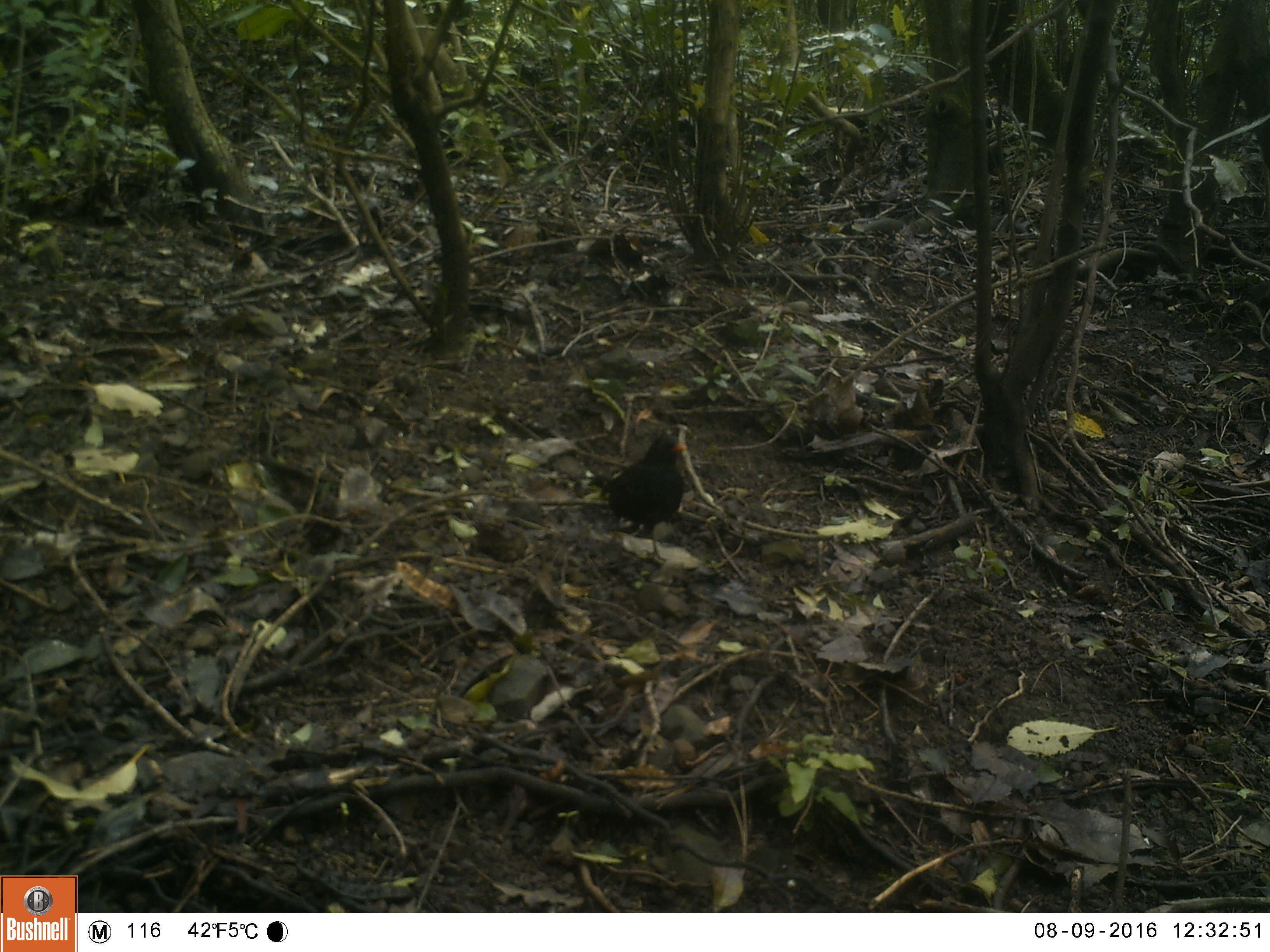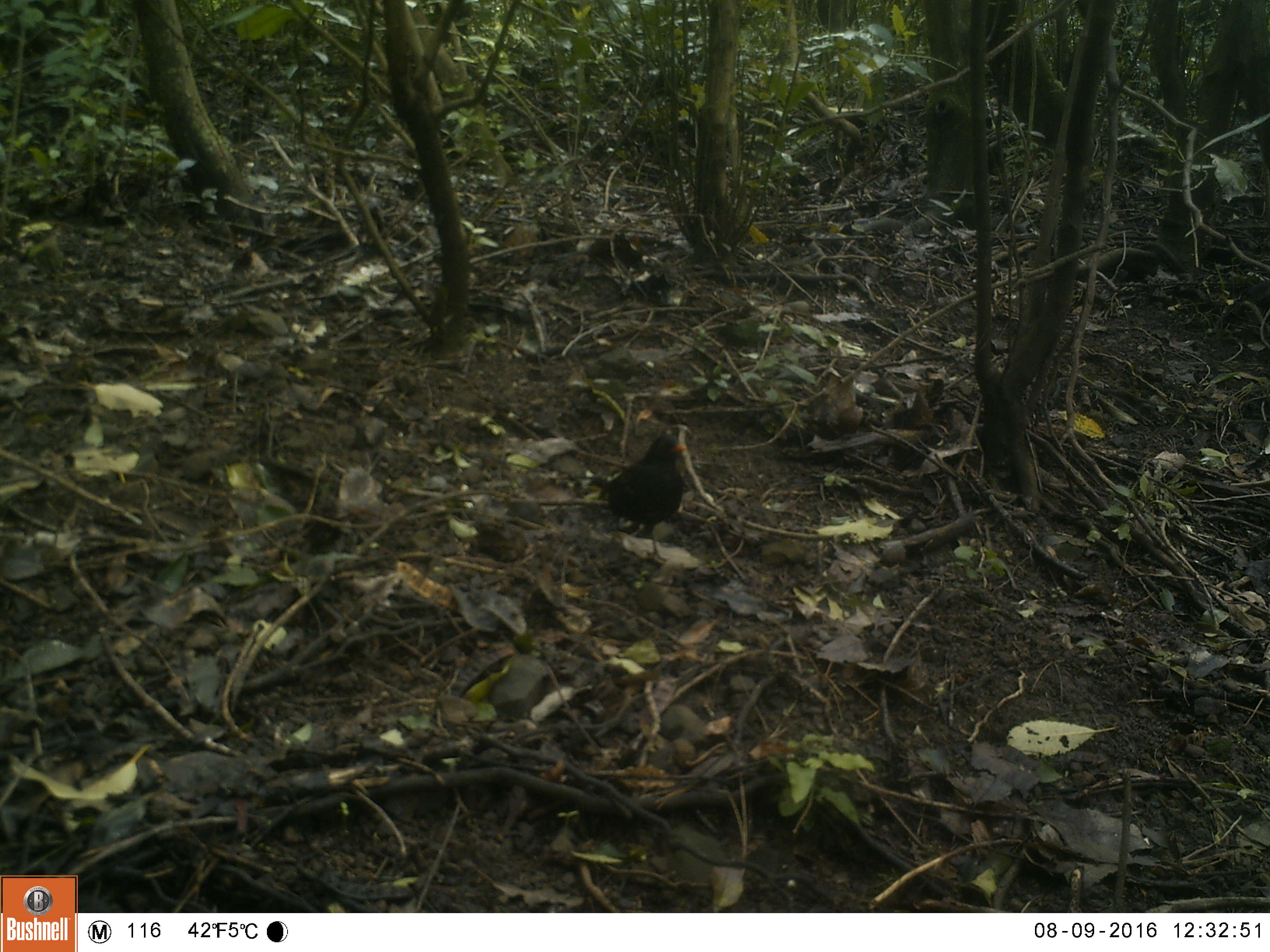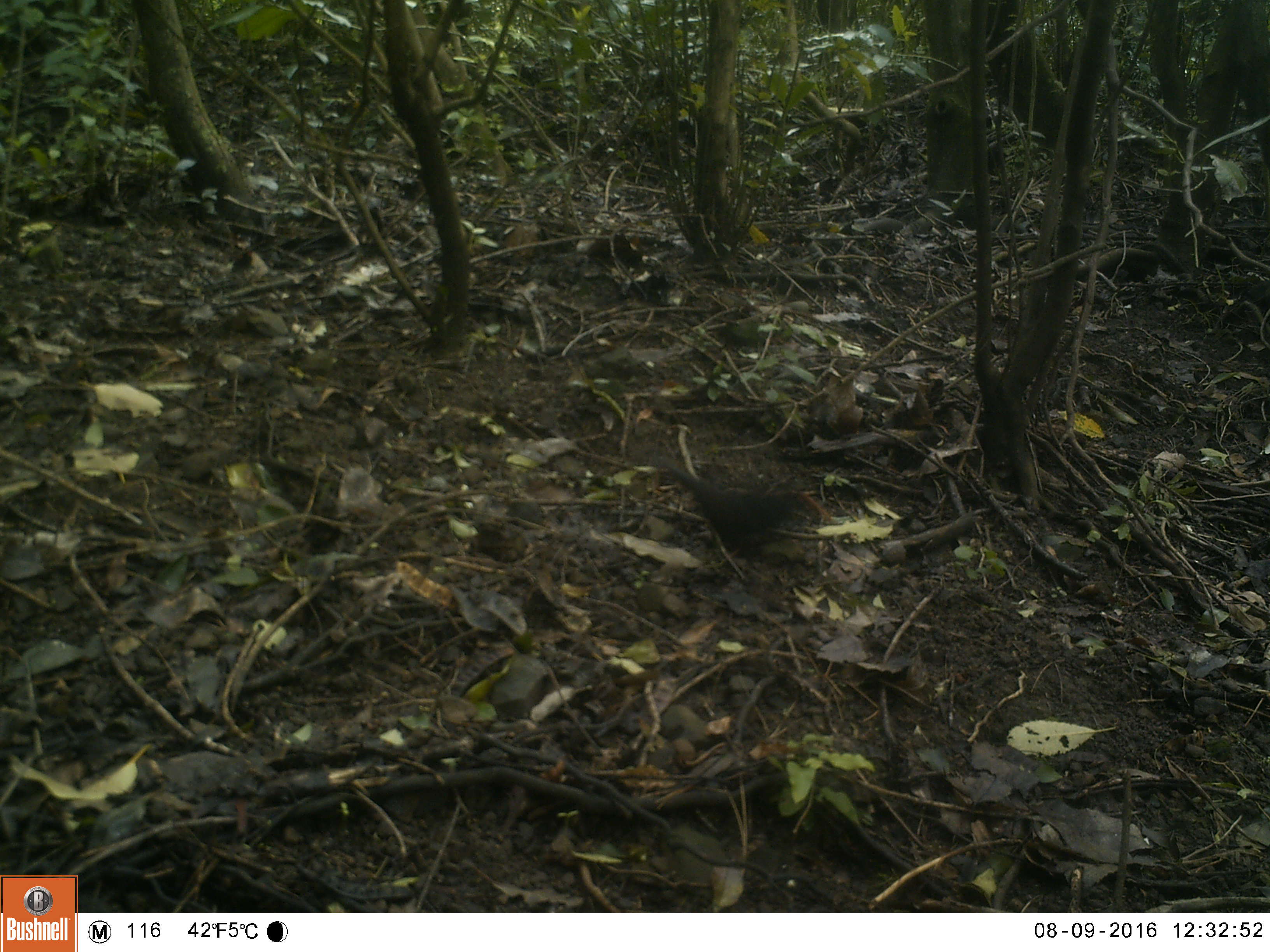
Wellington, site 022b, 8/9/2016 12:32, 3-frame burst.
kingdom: Animalia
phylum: Chordata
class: Aves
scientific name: Aves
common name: bird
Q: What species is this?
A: Bird (Aves).